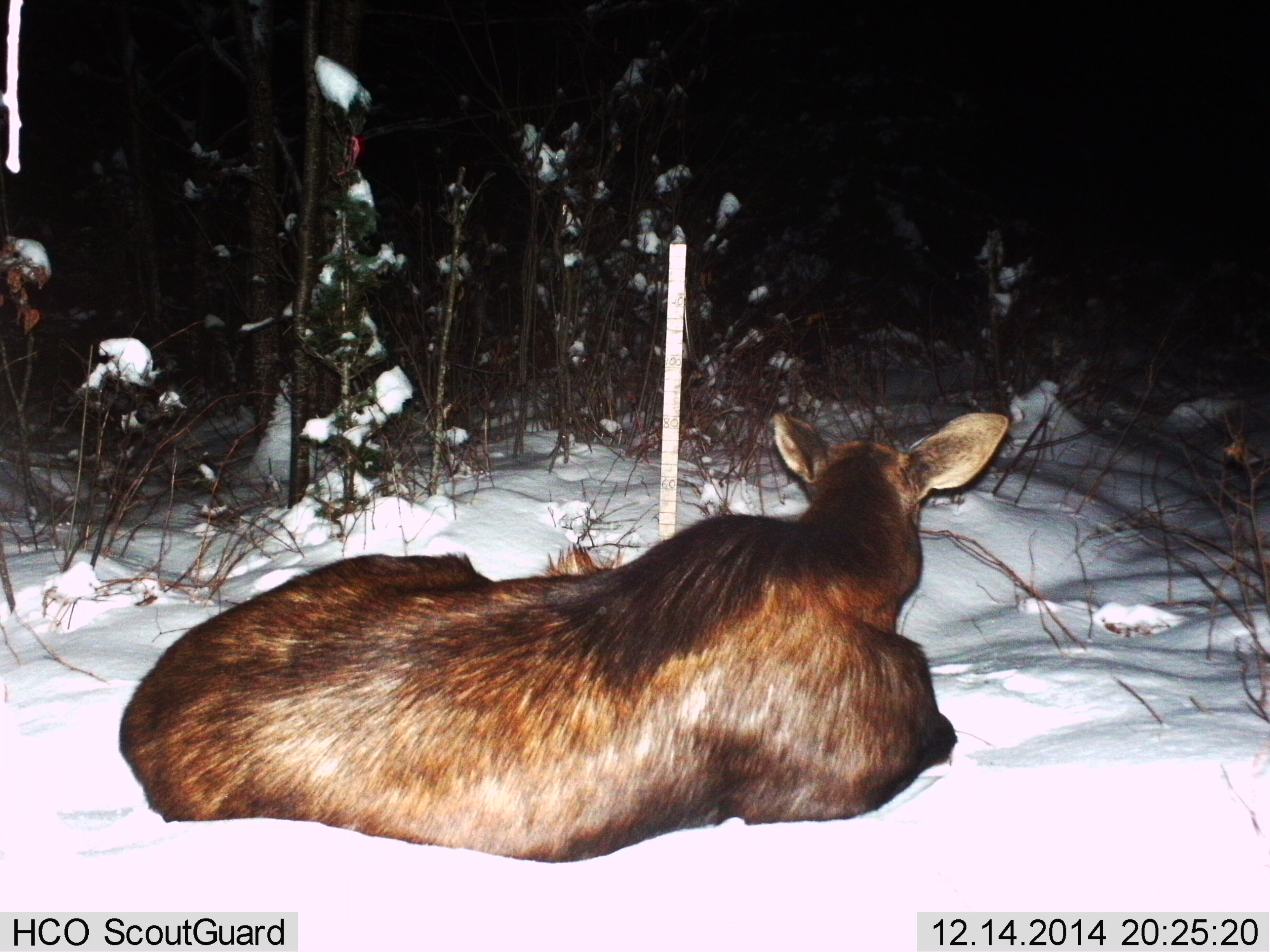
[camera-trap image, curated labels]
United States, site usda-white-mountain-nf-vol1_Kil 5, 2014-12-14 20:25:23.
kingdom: Animalia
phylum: Chordata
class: Mammalia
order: Artiodactyla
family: Cervidae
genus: Alces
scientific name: Alces alces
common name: moose